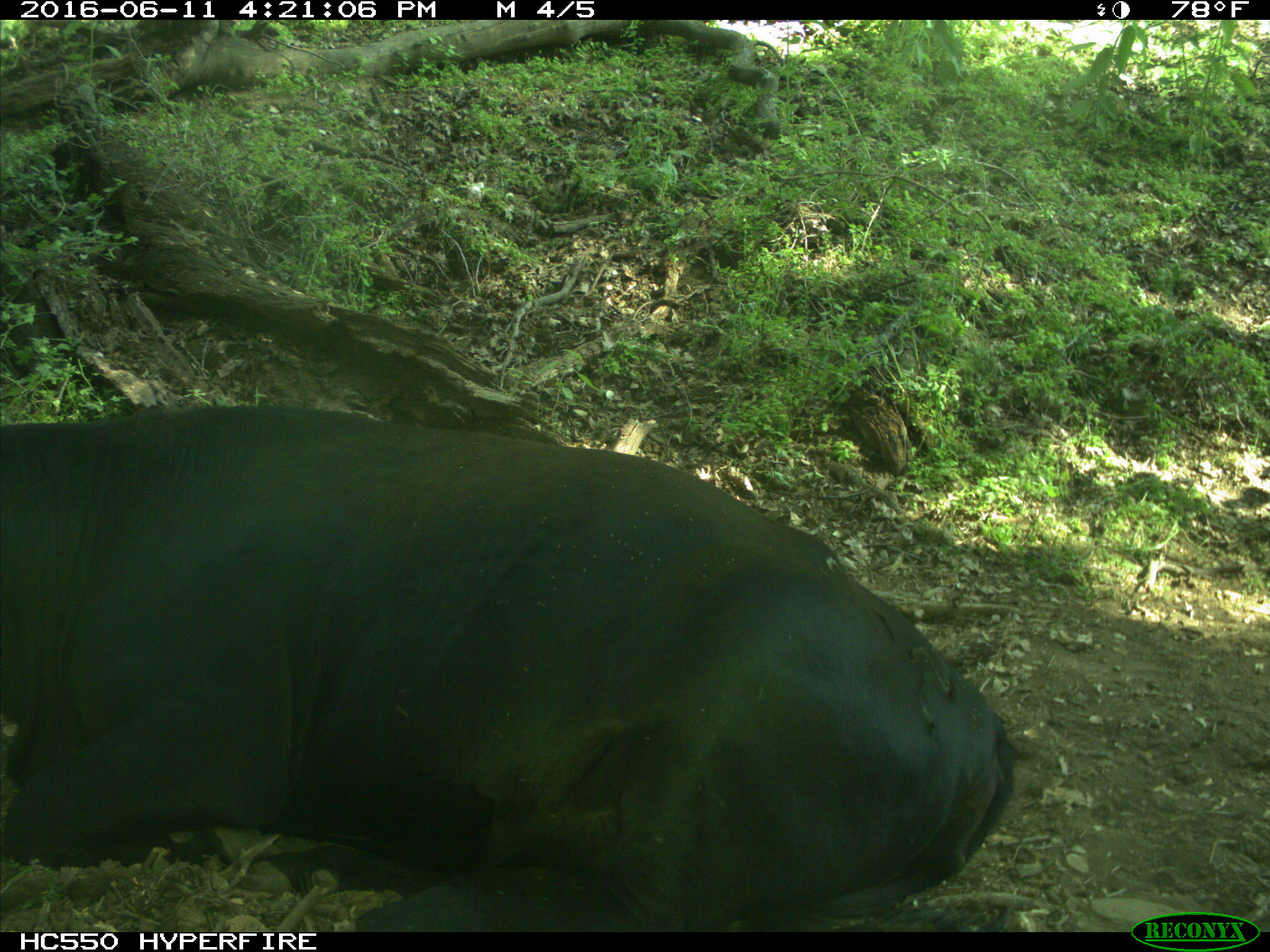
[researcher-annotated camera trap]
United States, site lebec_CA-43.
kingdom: Animalia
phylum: Chordata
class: Mammalia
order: Artiodactyla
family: Bovidae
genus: Bos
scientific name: Bos taurus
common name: domestic cow